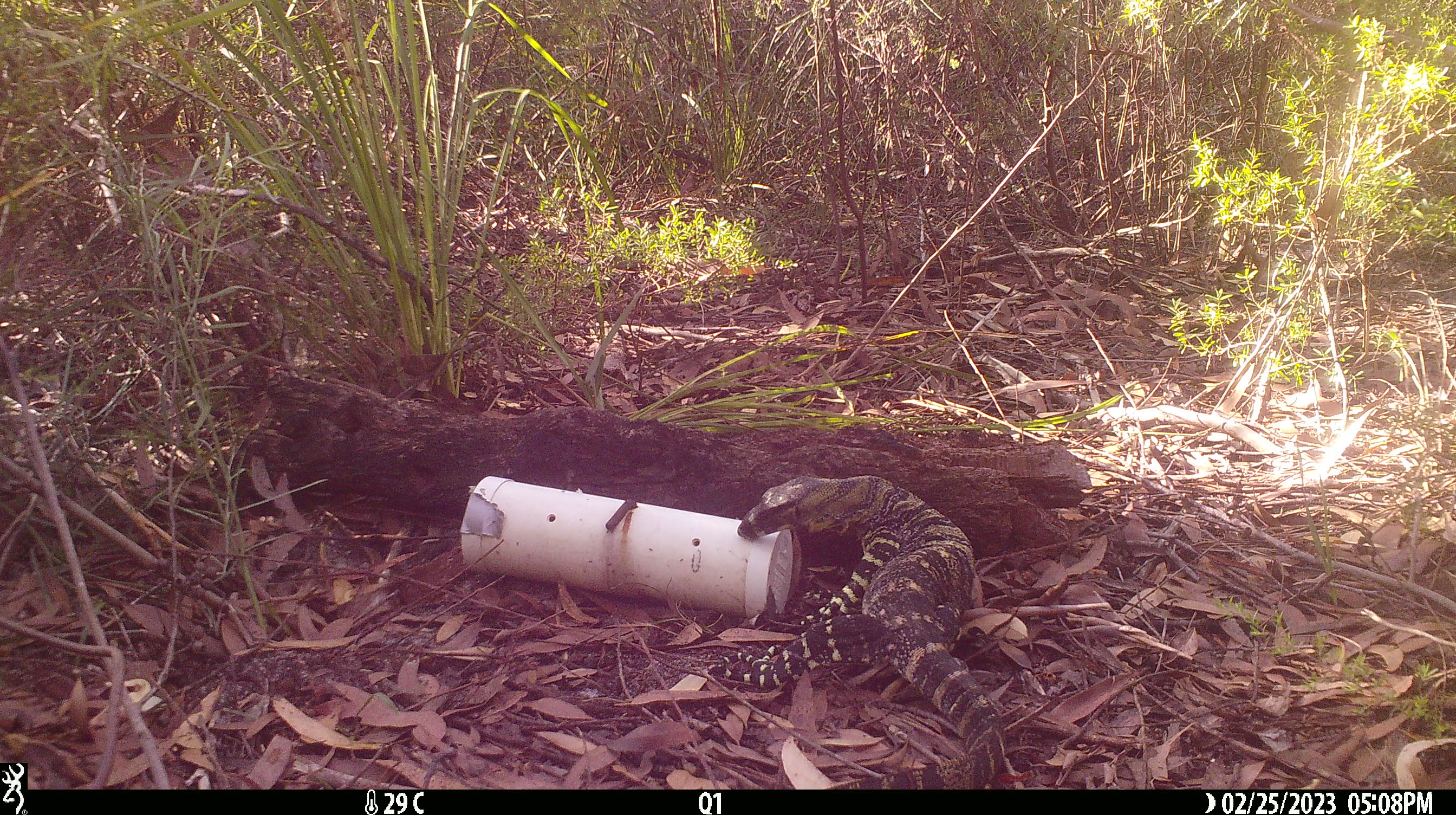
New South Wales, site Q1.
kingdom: Animalia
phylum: Chordata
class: Reptilia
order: Squamata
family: Varanidae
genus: Varanus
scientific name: Varanus varius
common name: lace monitor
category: goanna